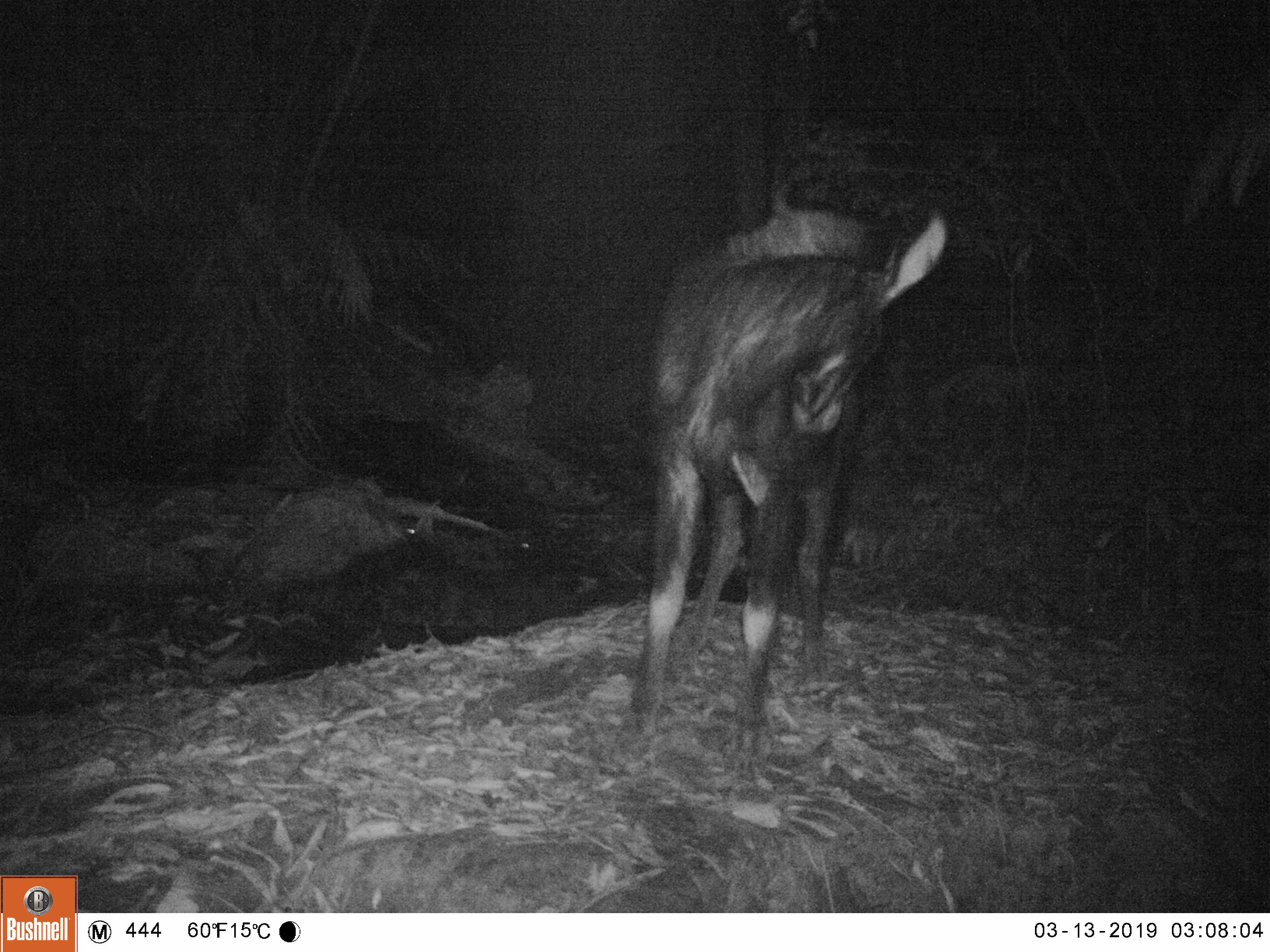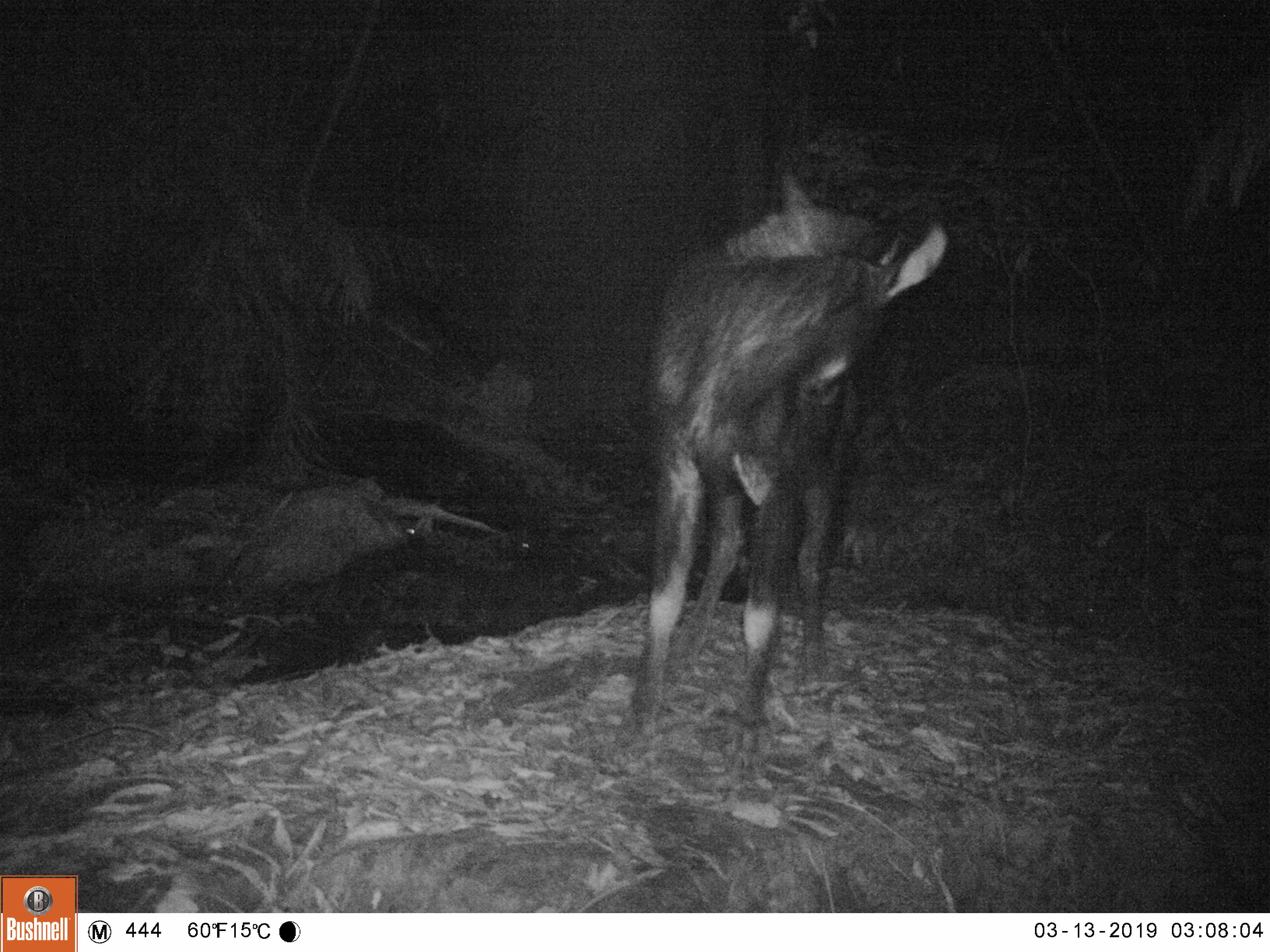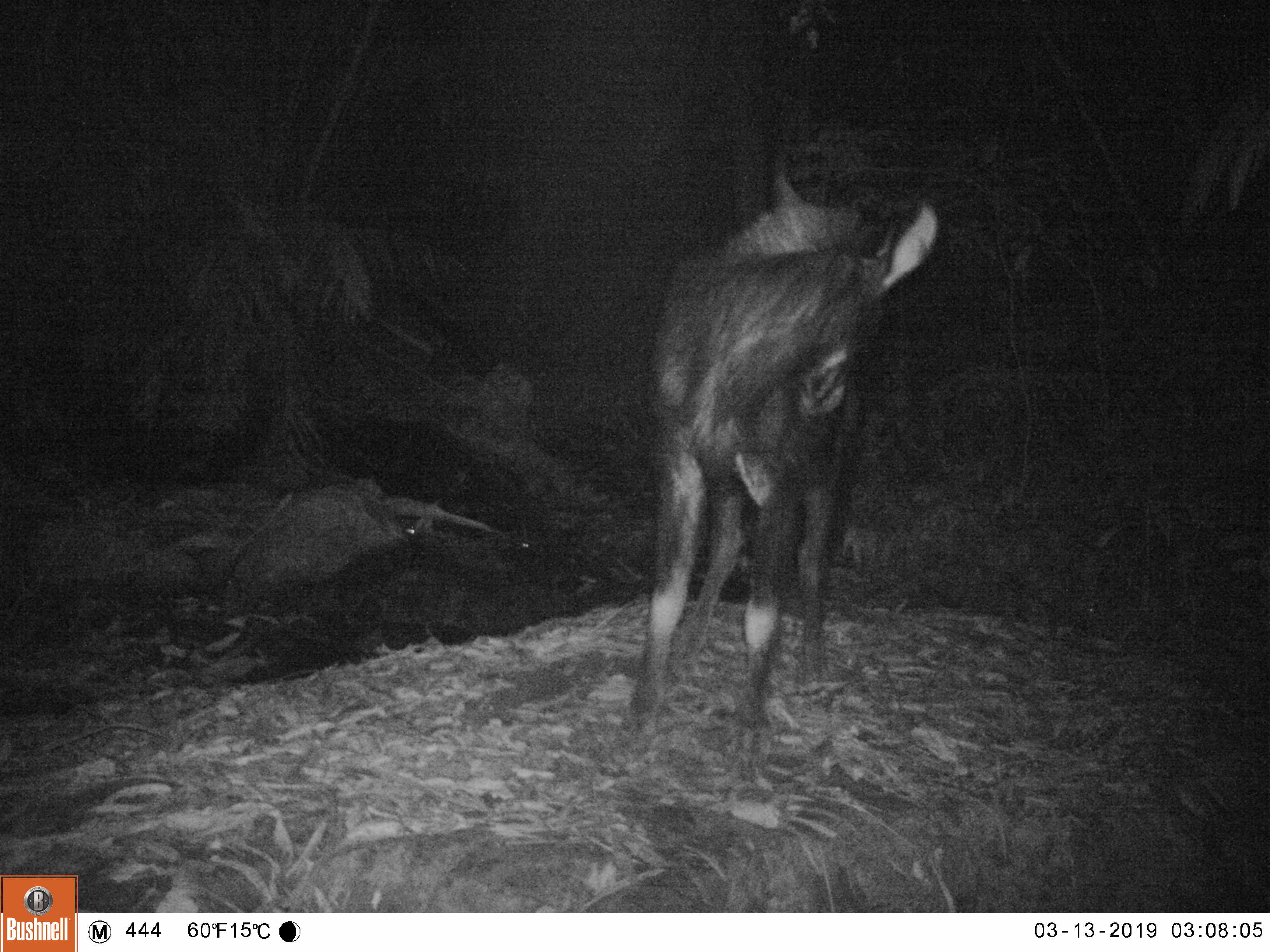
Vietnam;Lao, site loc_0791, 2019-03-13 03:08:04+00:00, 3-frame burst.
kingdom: Animalia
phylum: Chordata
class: Mammalia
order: Artiodactyla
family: Bovidae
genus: Capricornis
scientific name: Capricornis sumatraensis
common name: chinese serow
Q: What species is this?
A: Chinese serow (Capricornis sumatraensis).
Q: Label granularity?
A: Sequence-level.